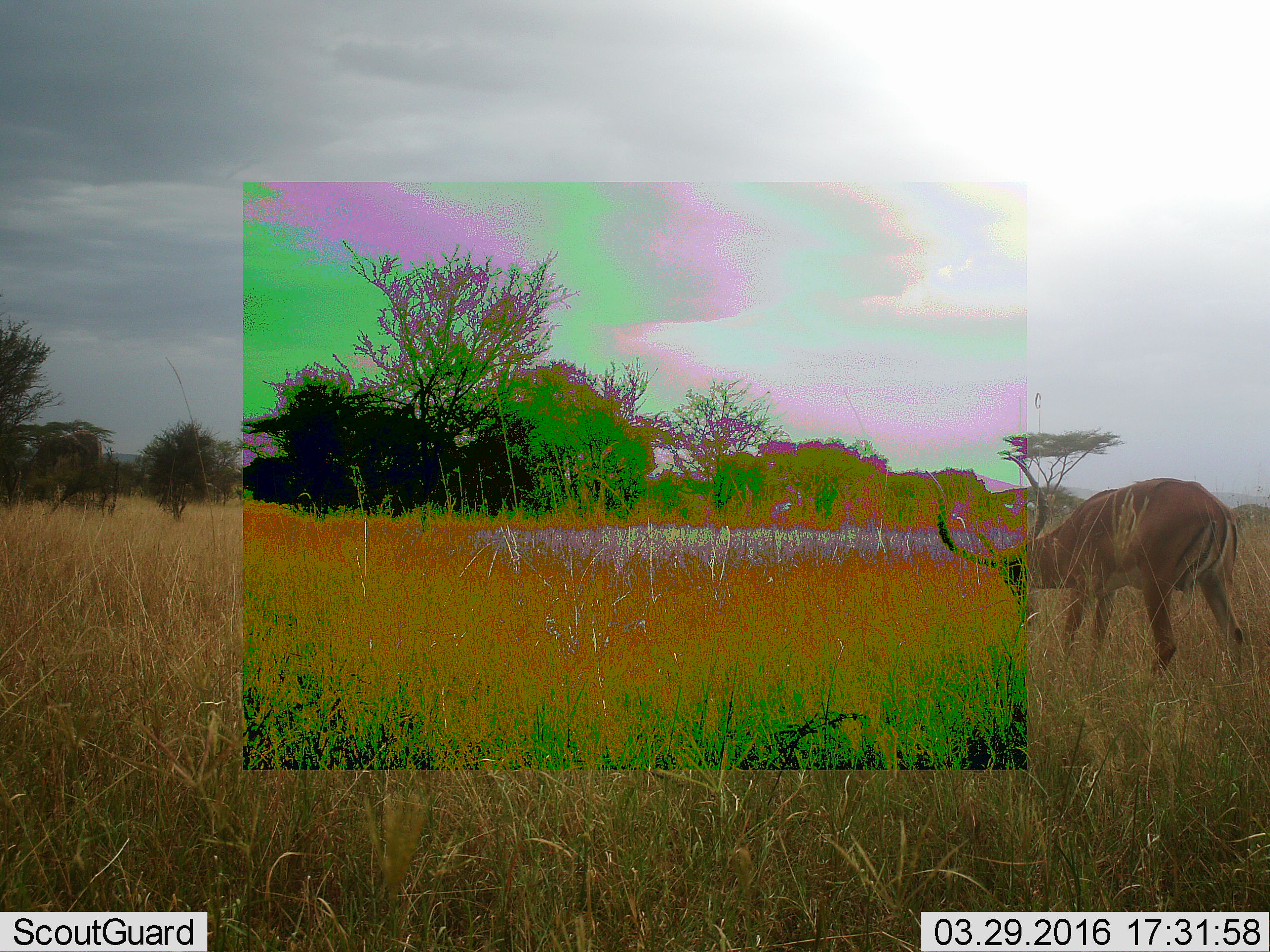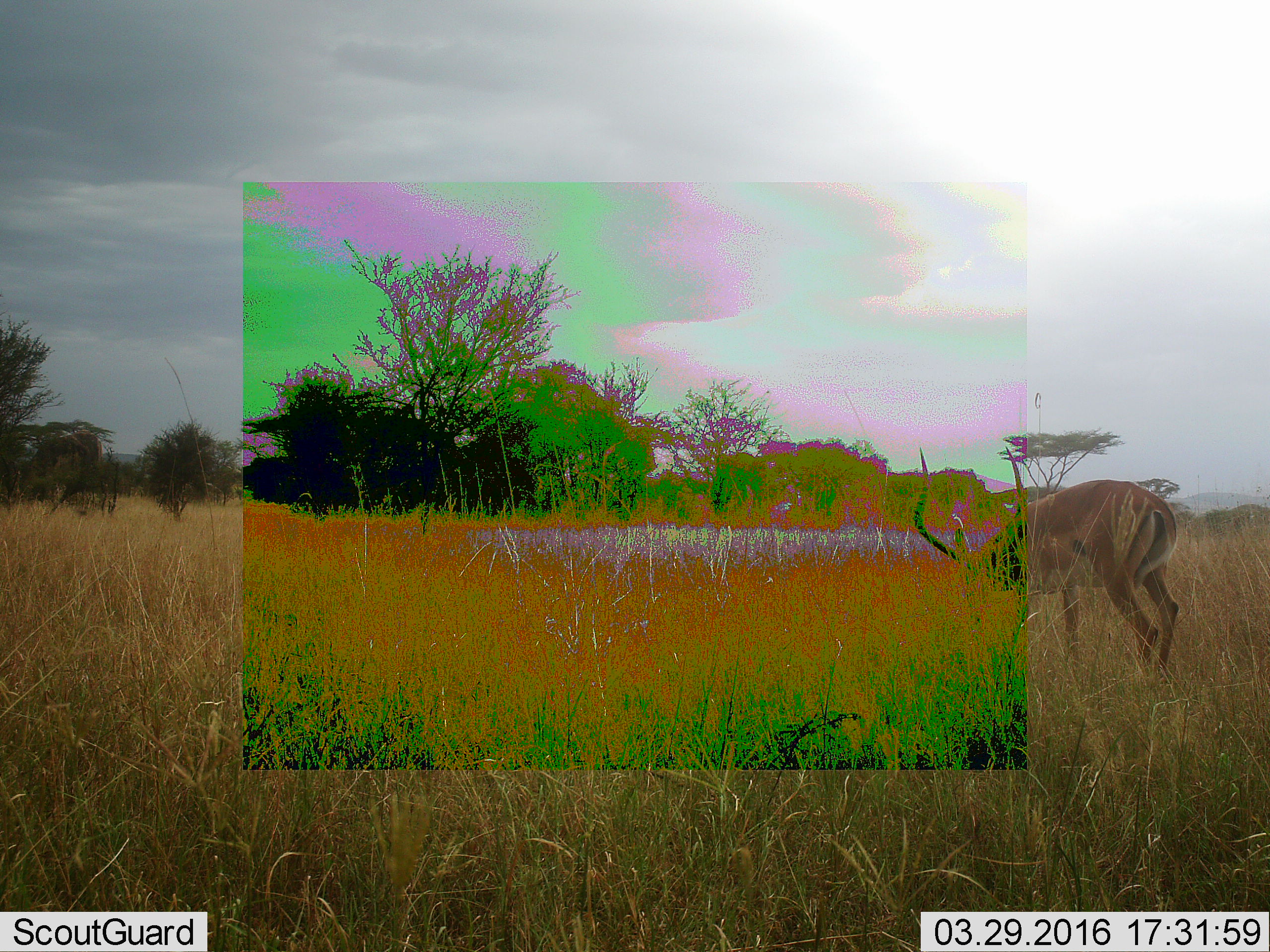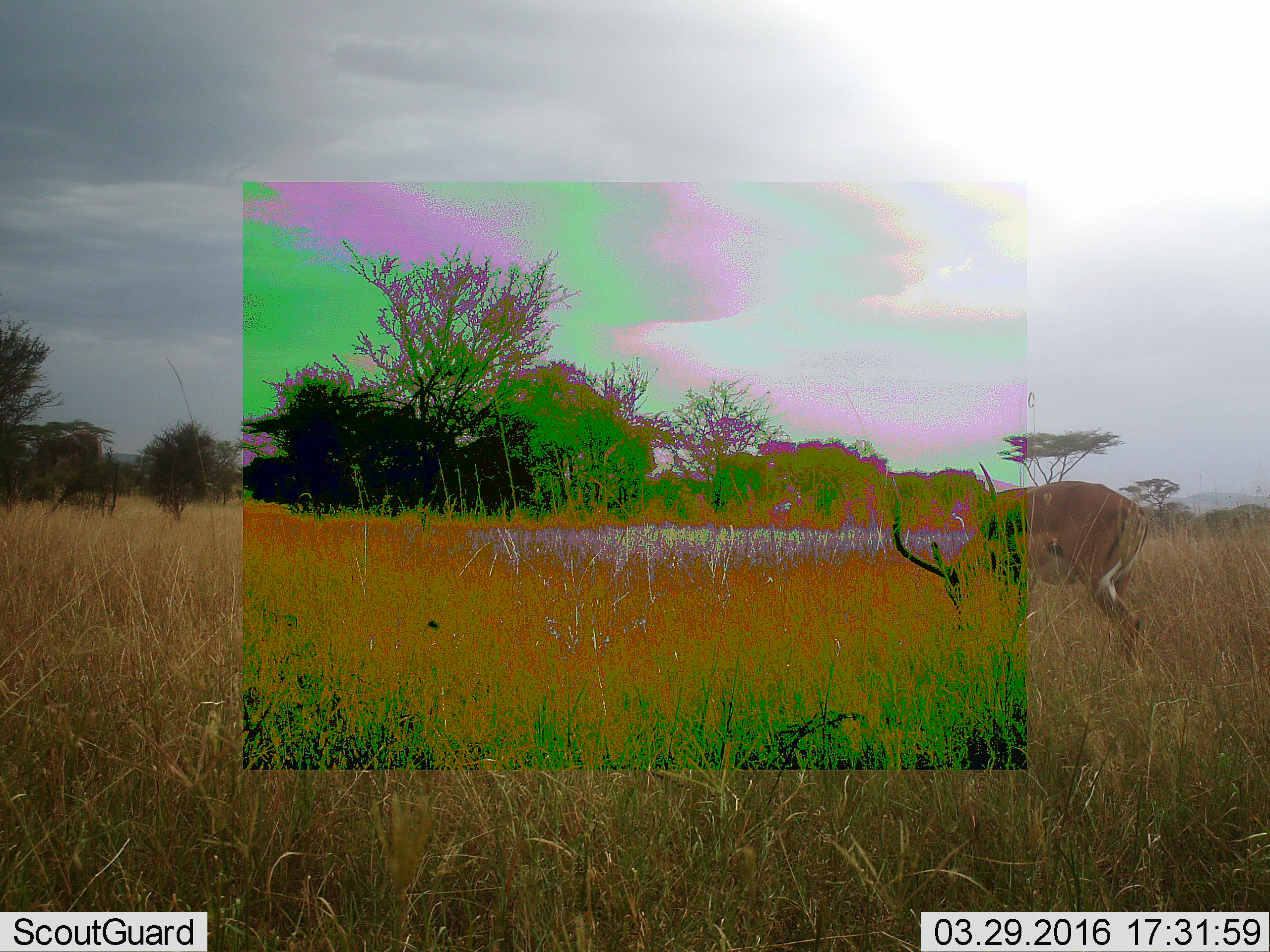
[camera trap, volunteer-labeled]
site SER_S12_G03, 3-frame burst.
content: unidentified animal